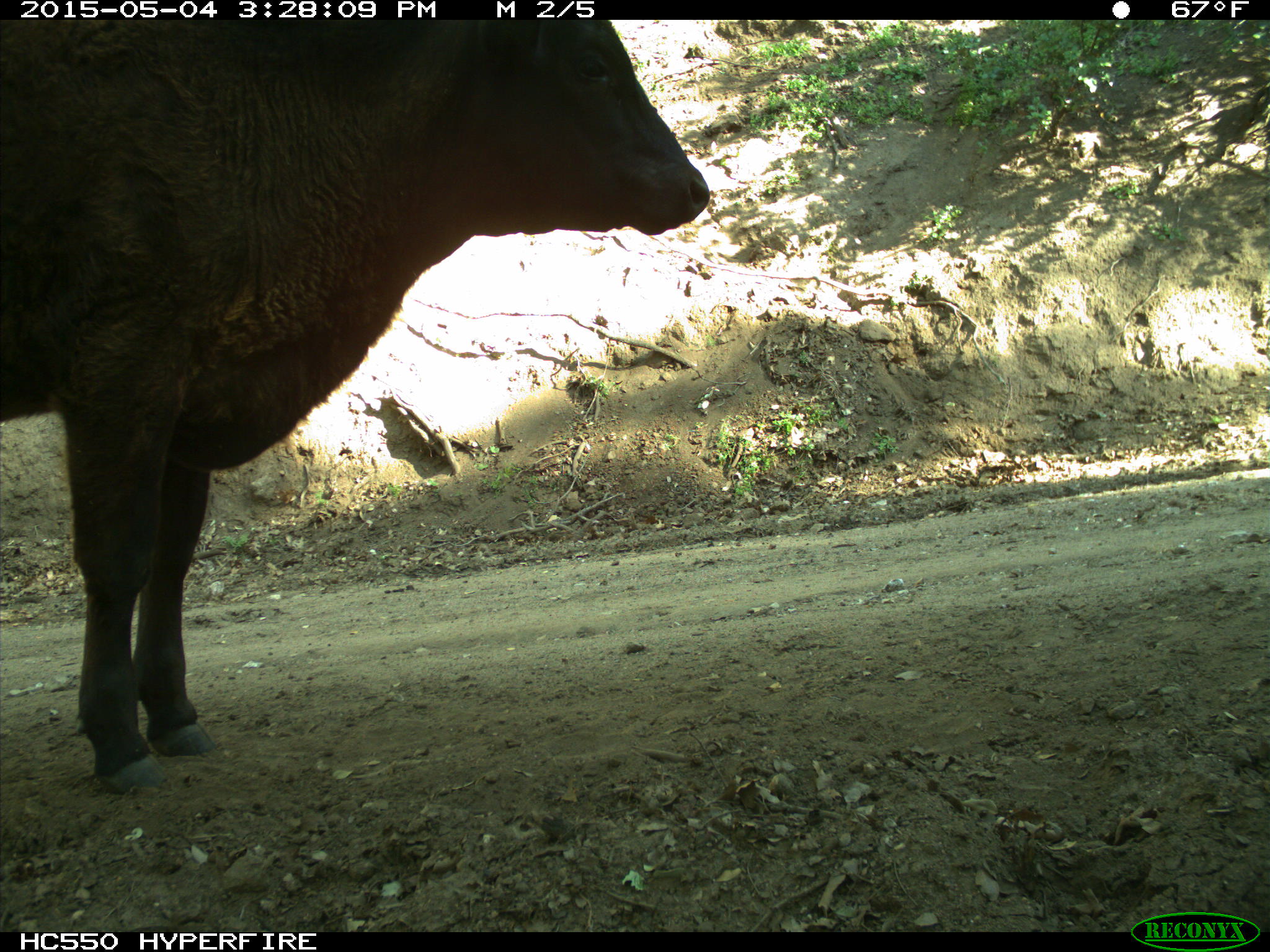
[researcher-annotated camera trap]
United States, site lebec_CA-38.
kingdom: Animalia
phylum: Chordata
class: Mammalia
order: Artiodactyla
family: Bovidae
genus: Bos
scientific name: Bos taurus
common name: domestic cow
Bos taurus (domestic cow).